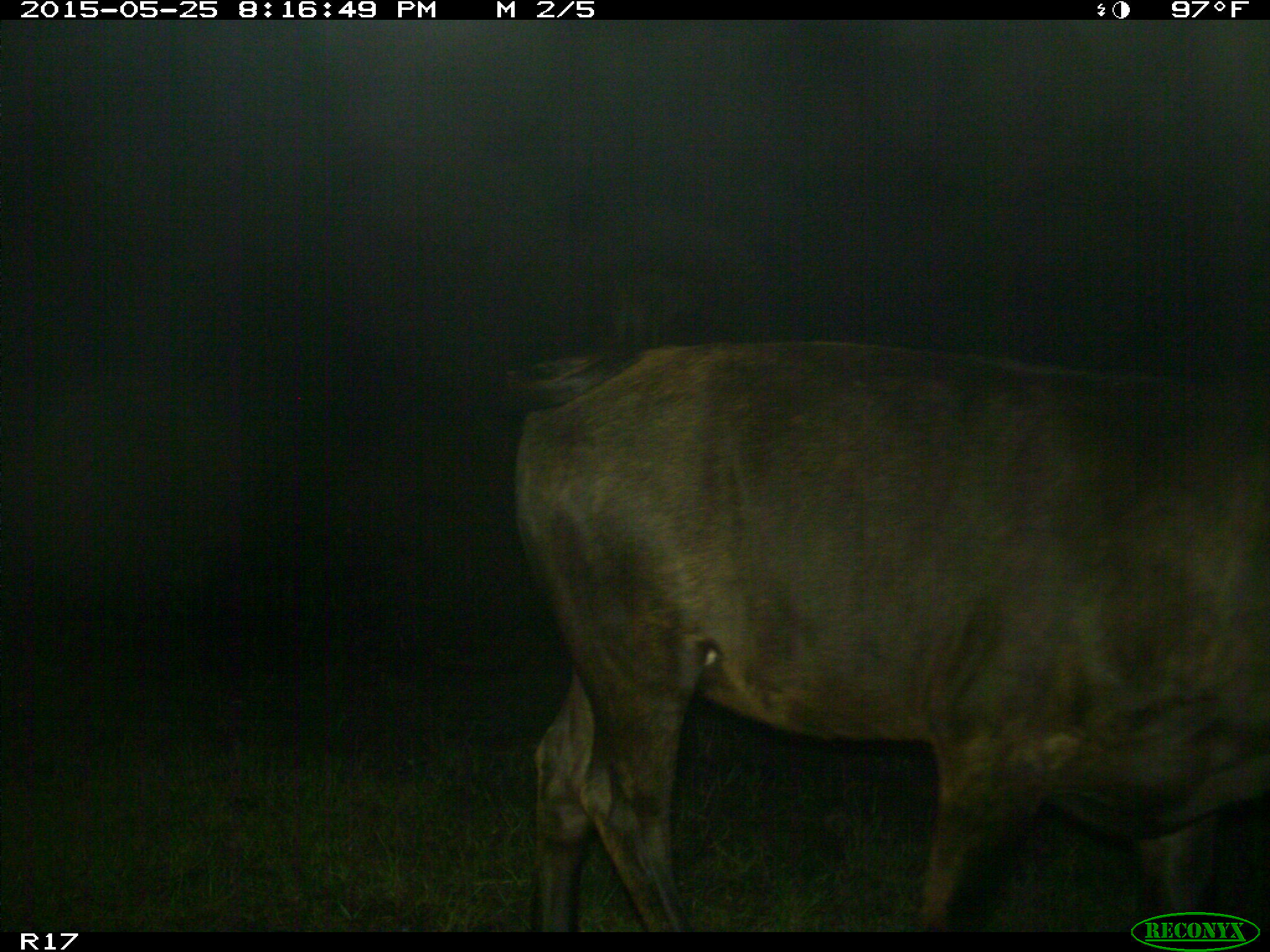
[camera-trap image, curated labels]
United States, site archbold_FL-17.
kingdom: Animalia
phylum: Chordata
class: Mammalia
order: Artiodactyla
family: Bovidae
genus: Bos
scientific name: Bos taurus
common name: domestic cow